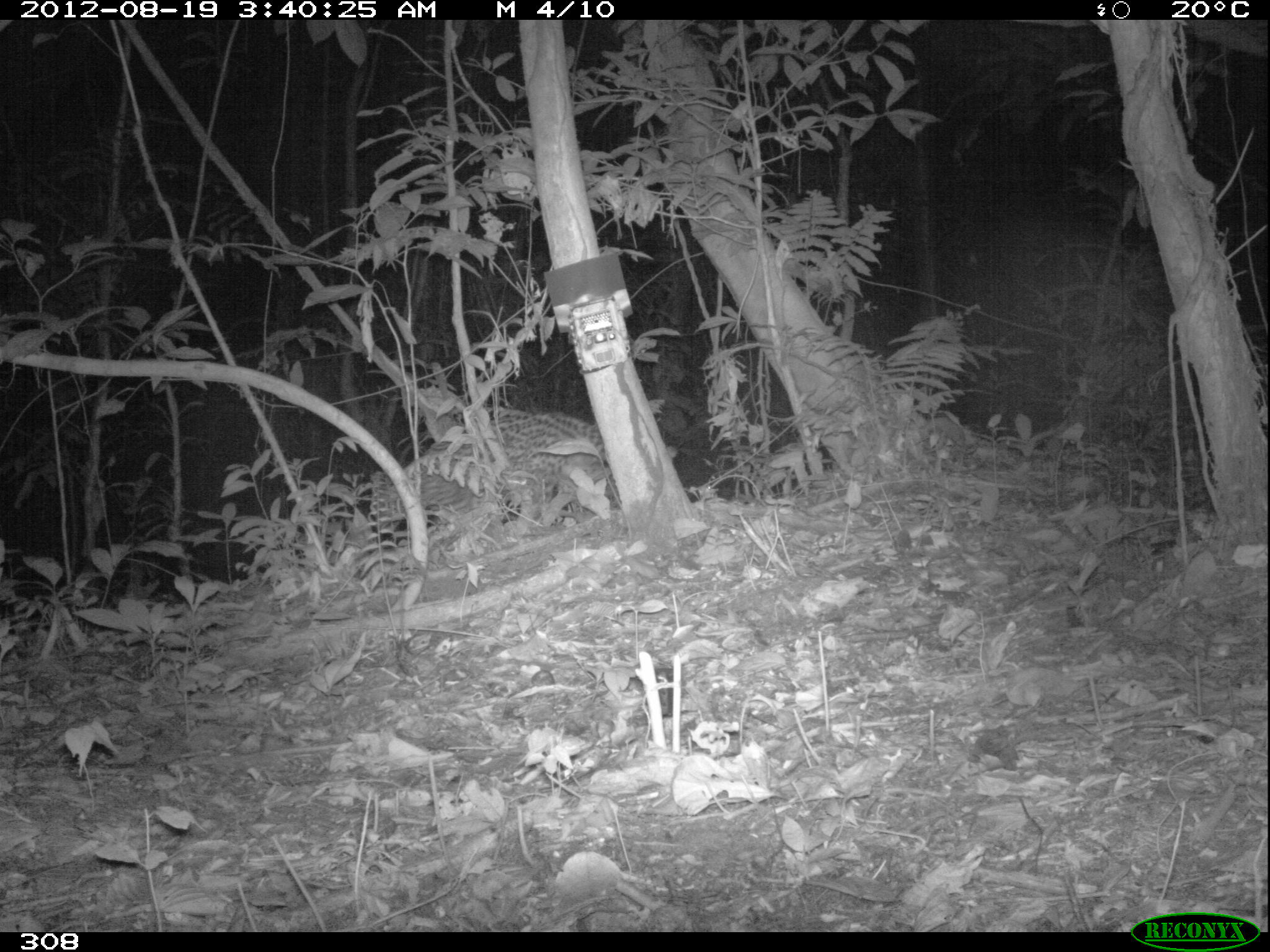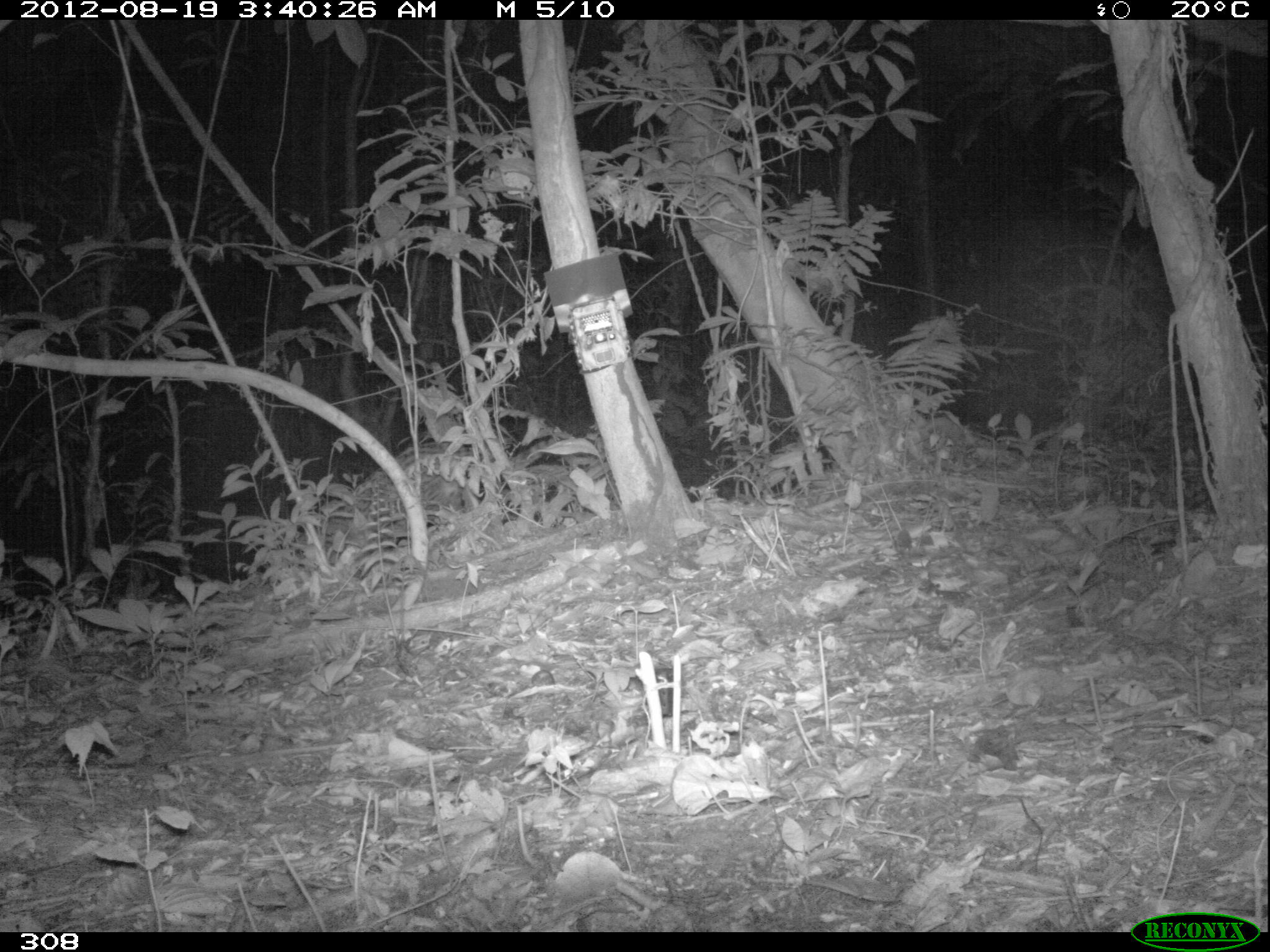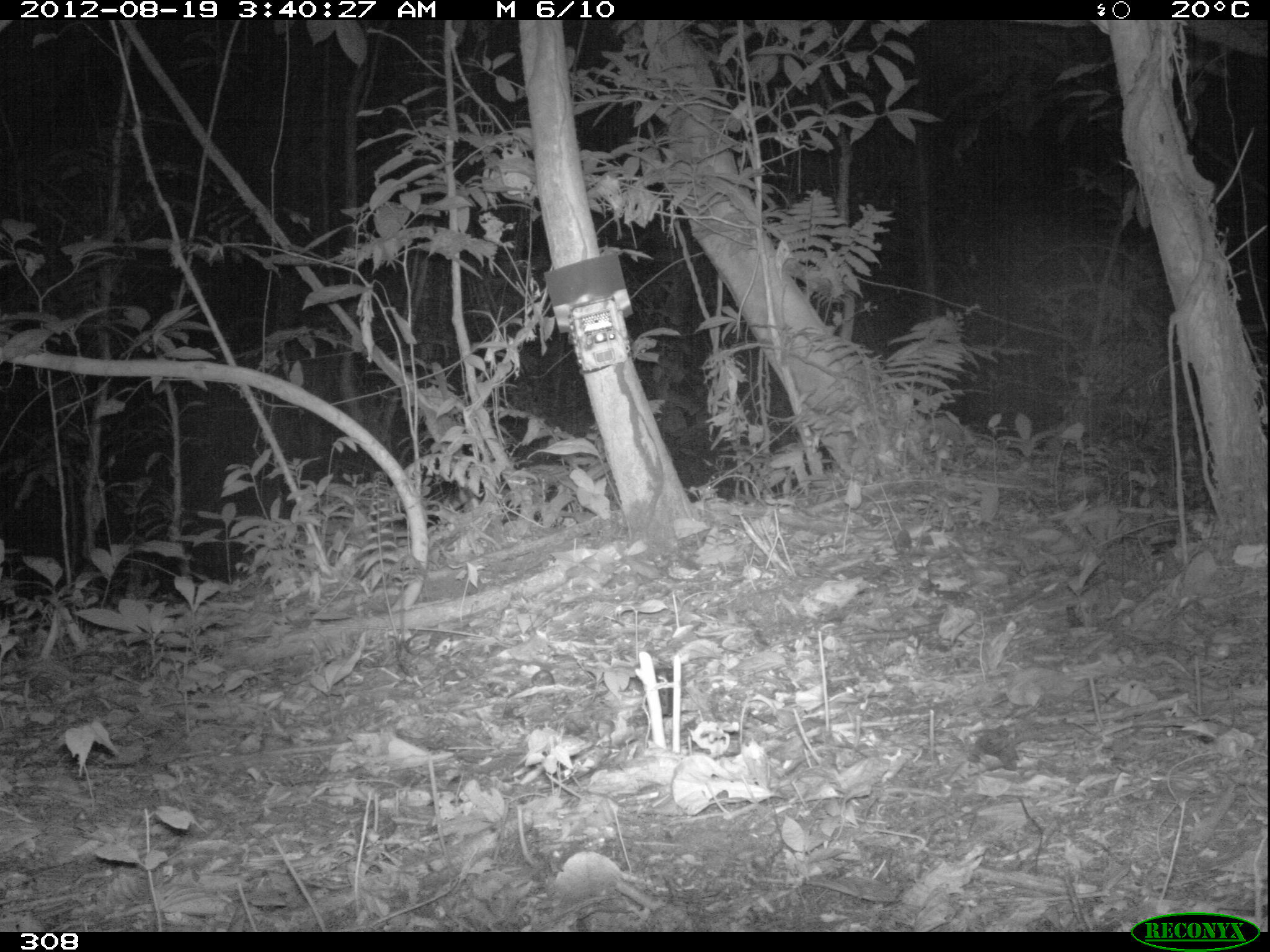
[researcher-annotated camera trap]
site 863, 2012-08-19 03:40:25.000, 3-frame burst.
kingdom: Animalia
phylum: Chordata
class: Mammalia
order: Carnivora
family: Felidae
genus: Leopardus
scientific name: Leopardus pardalis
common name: ocelot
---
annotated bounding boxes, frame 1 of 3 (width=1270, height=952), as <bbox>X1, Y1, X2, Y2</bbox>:
leopardus pardalis: <bbox>366, 413, 613, 531</bbox>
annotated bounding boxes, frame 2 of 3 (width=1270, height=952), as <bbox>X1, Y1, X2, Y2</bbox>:
leopardus pardalis: <bbox>311, 444, 483, 554</bbox>